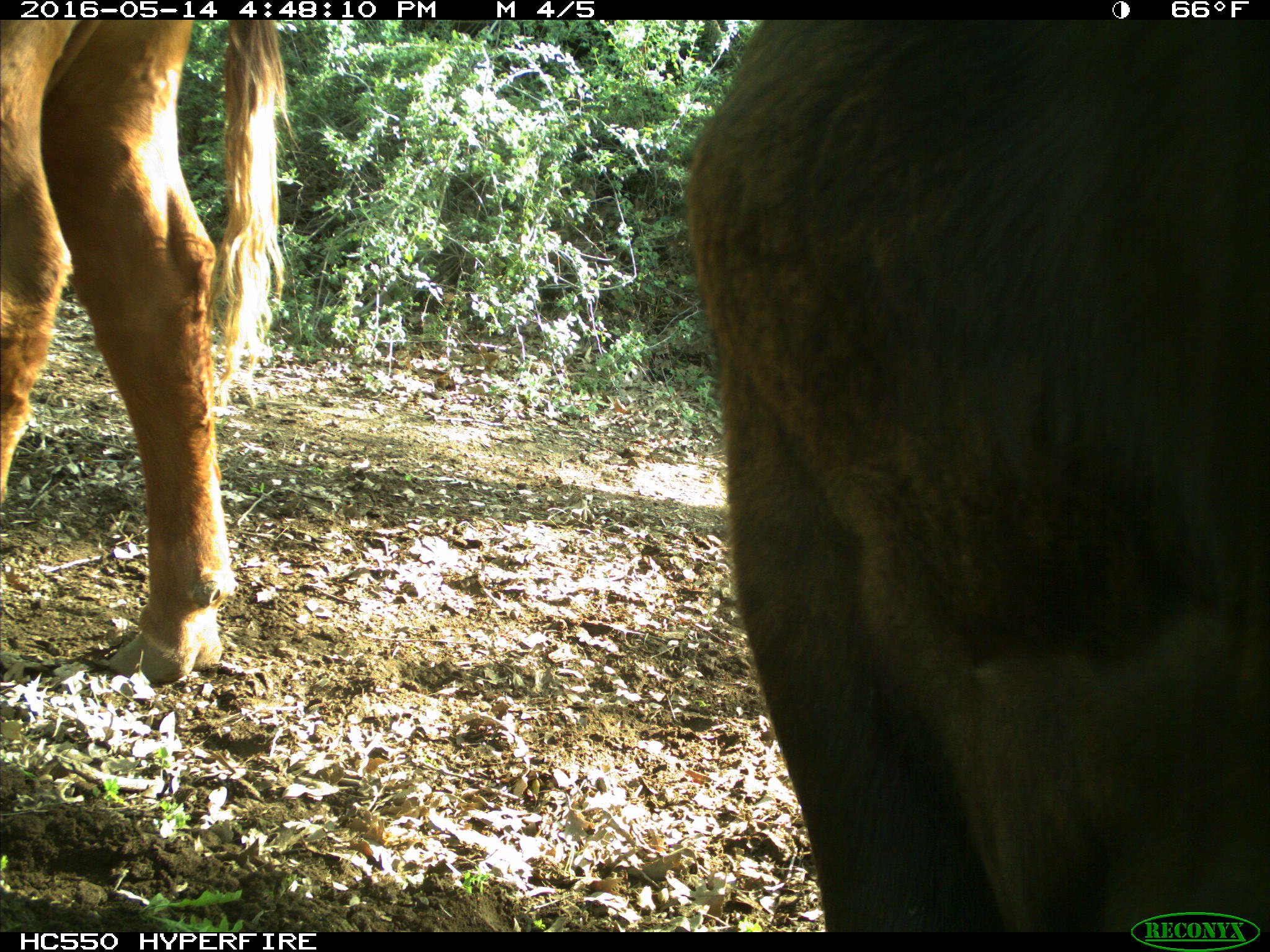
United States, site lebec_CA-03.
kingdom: Animalia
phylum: Chordata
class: Mammalia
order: Artiodactyla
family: Bovidae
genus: Bos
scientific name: Bos taurus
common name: domestic cow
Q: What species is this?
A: Bos taurus (domestic cow).